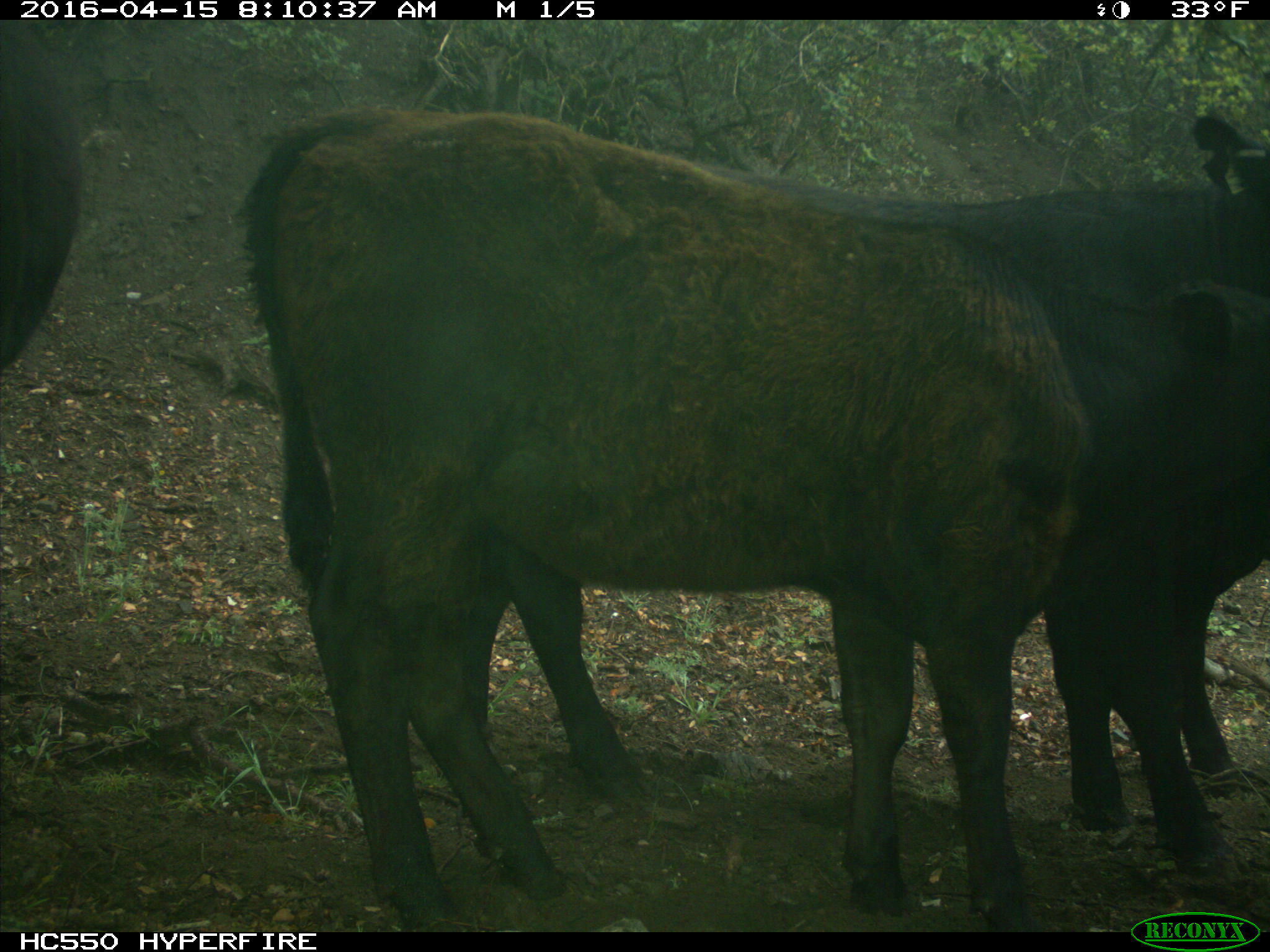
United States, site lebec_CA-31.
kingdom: Animalia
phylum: Chordata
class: Mammalia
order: Artiodactyla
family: Bovidae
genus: Bos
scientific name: Bos taurus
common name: domestic cow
Bos taurus (domestic cow).